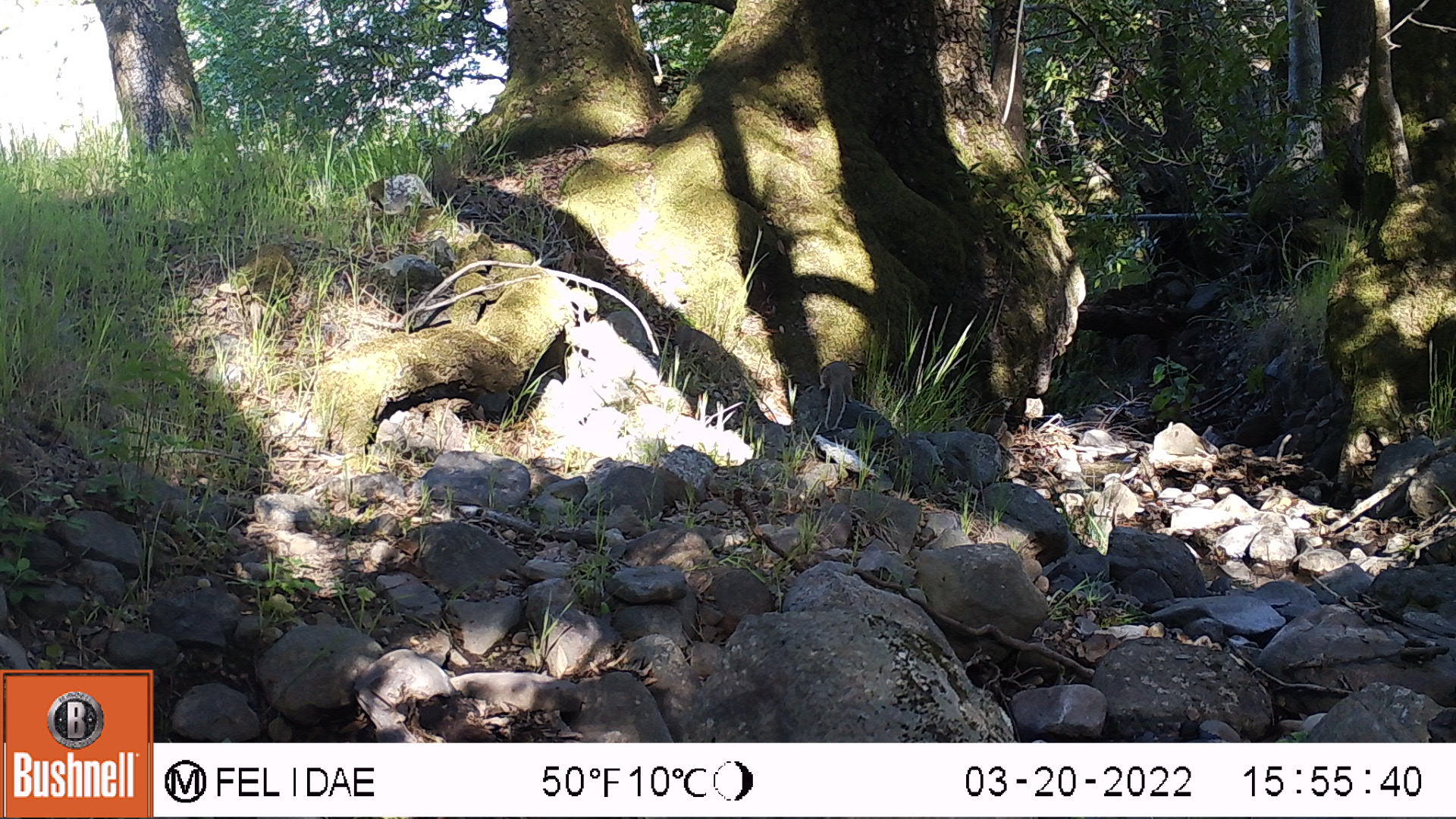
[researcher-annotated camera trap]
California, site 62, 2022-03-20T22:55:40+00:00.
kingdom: Animalia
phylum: Chordata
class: Mammalia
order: Rodentia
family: Sciuridae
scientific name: Sciuridae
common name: squirrel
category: unknown squirrel